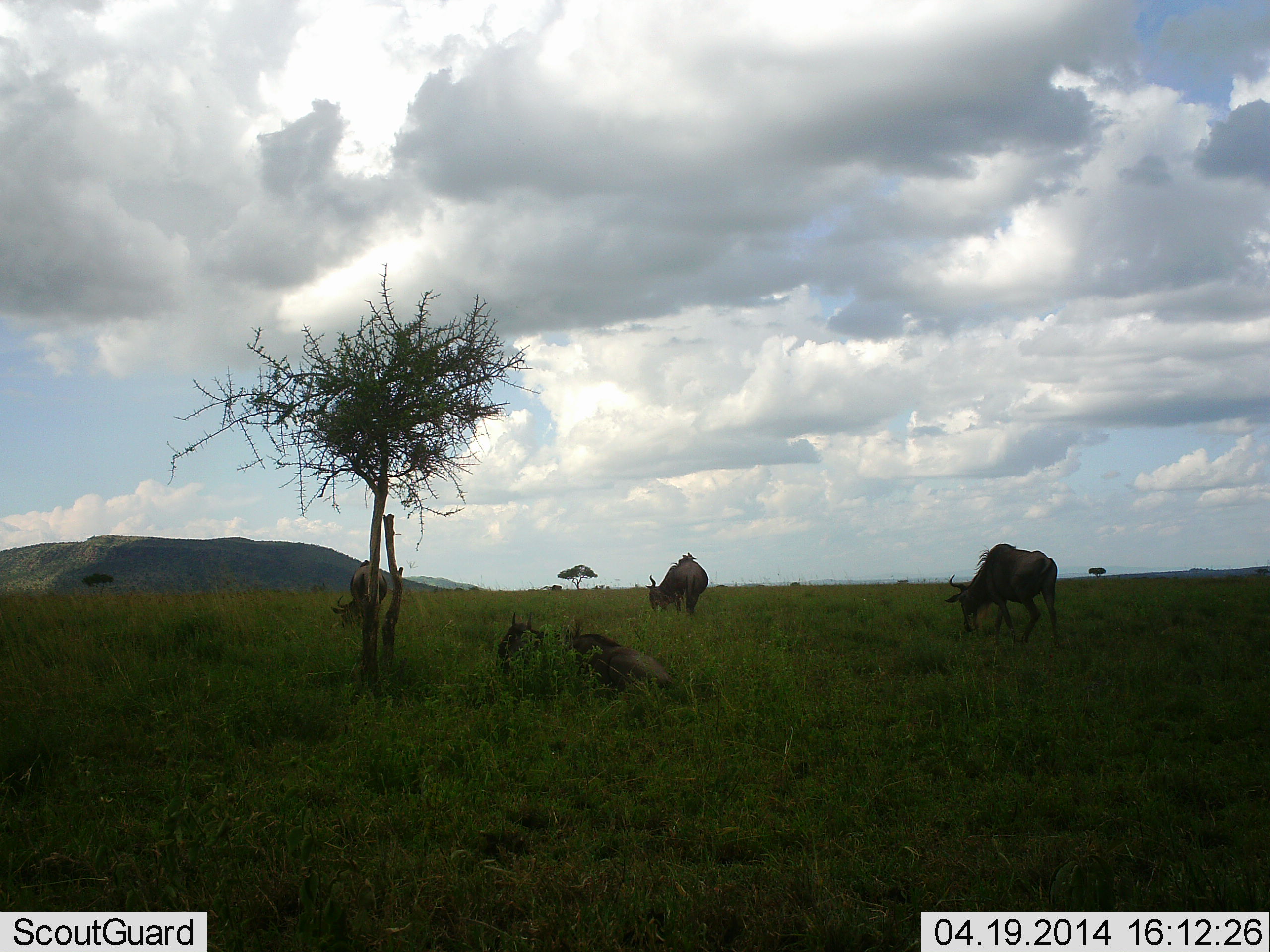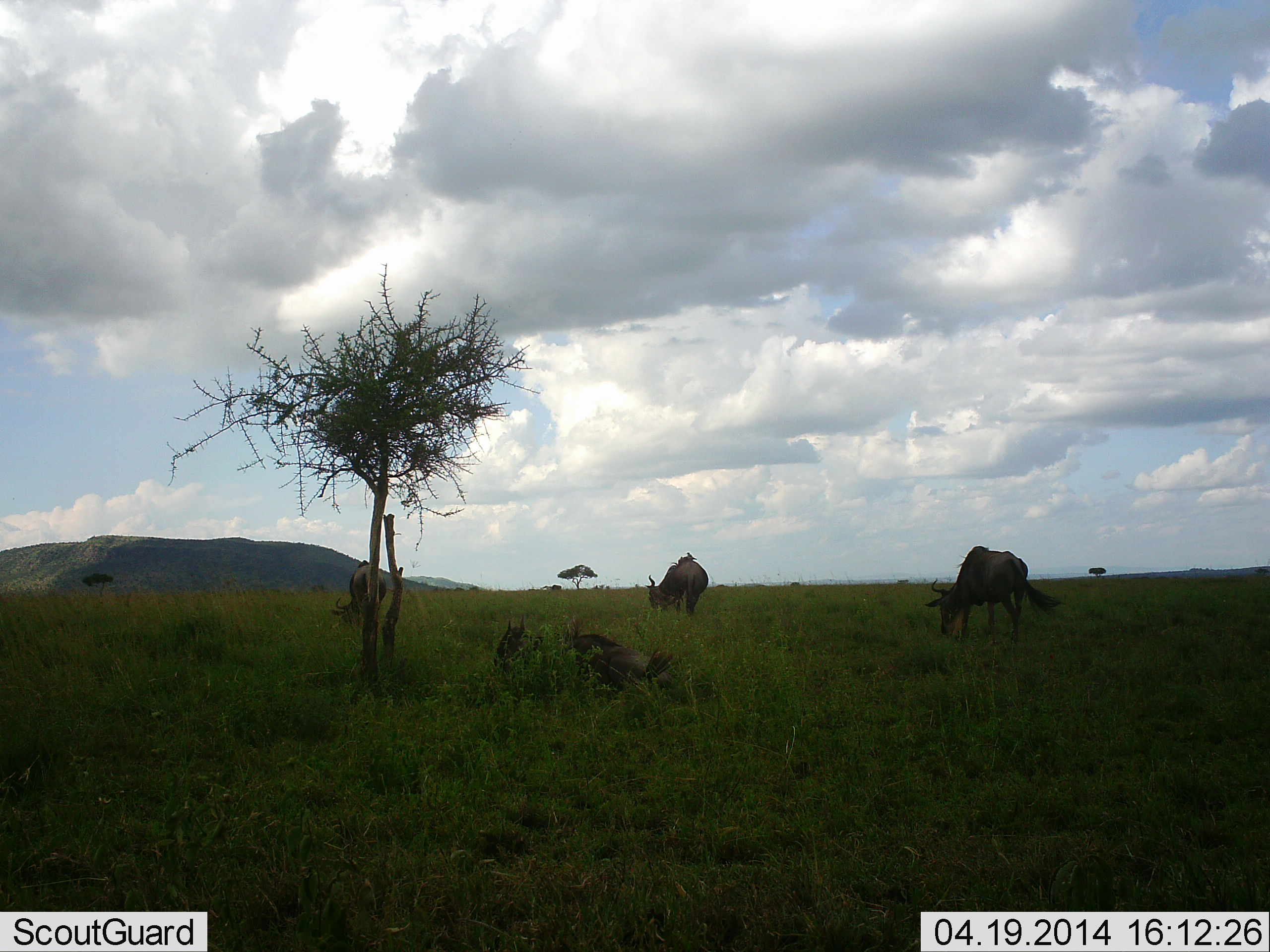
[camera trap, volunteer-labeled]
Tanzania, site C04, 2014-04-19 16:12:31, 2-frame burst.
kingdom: Animalia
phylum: Chordata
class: Mammalia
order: Artiodactyla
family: Bovidae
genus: Connochaetes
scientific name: Connochaetes taurinus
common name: blue wildebeest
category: wildebeest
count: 4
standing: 20%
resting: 80%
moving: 0%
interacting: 0%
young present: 10%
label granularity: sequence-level